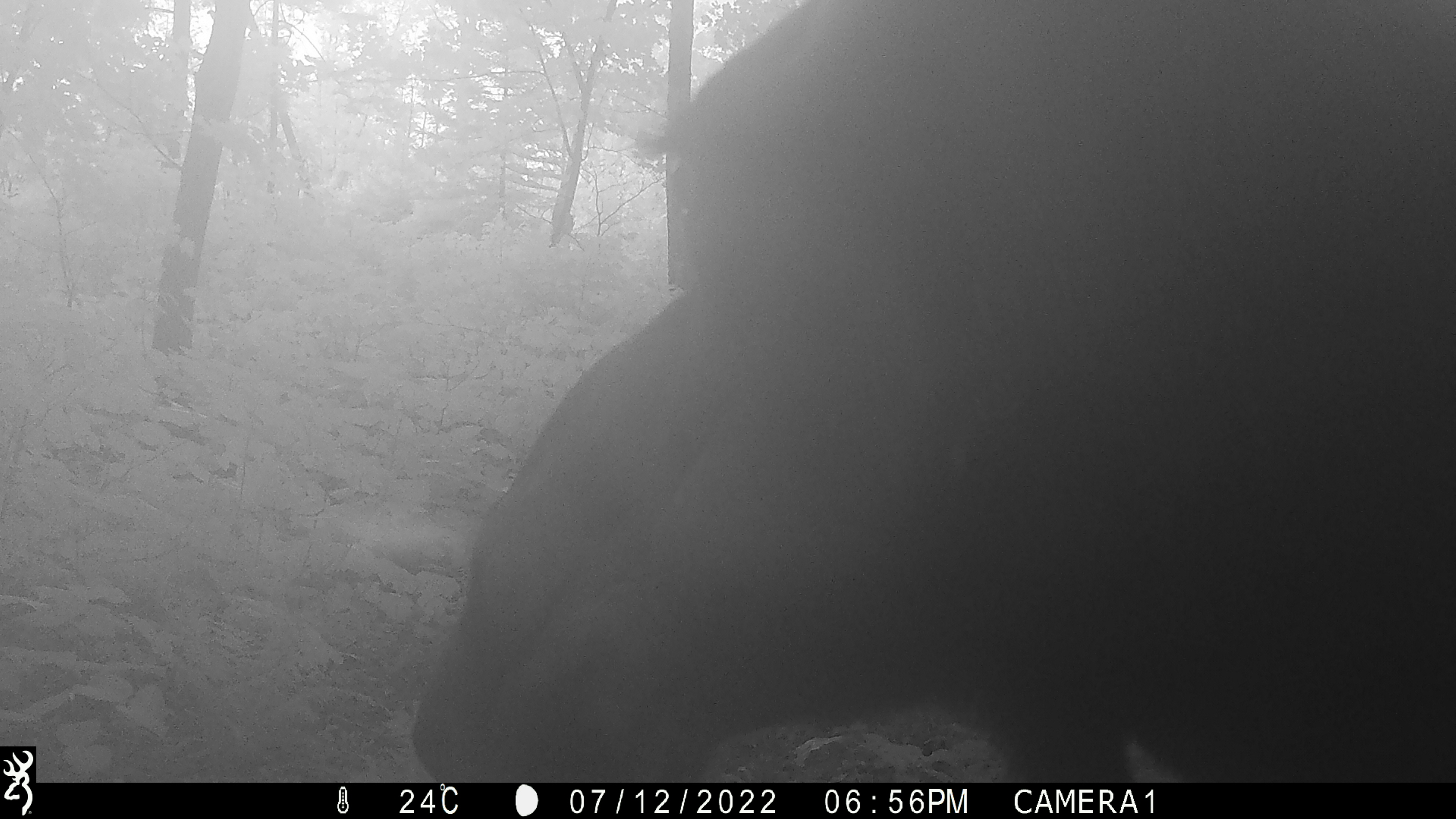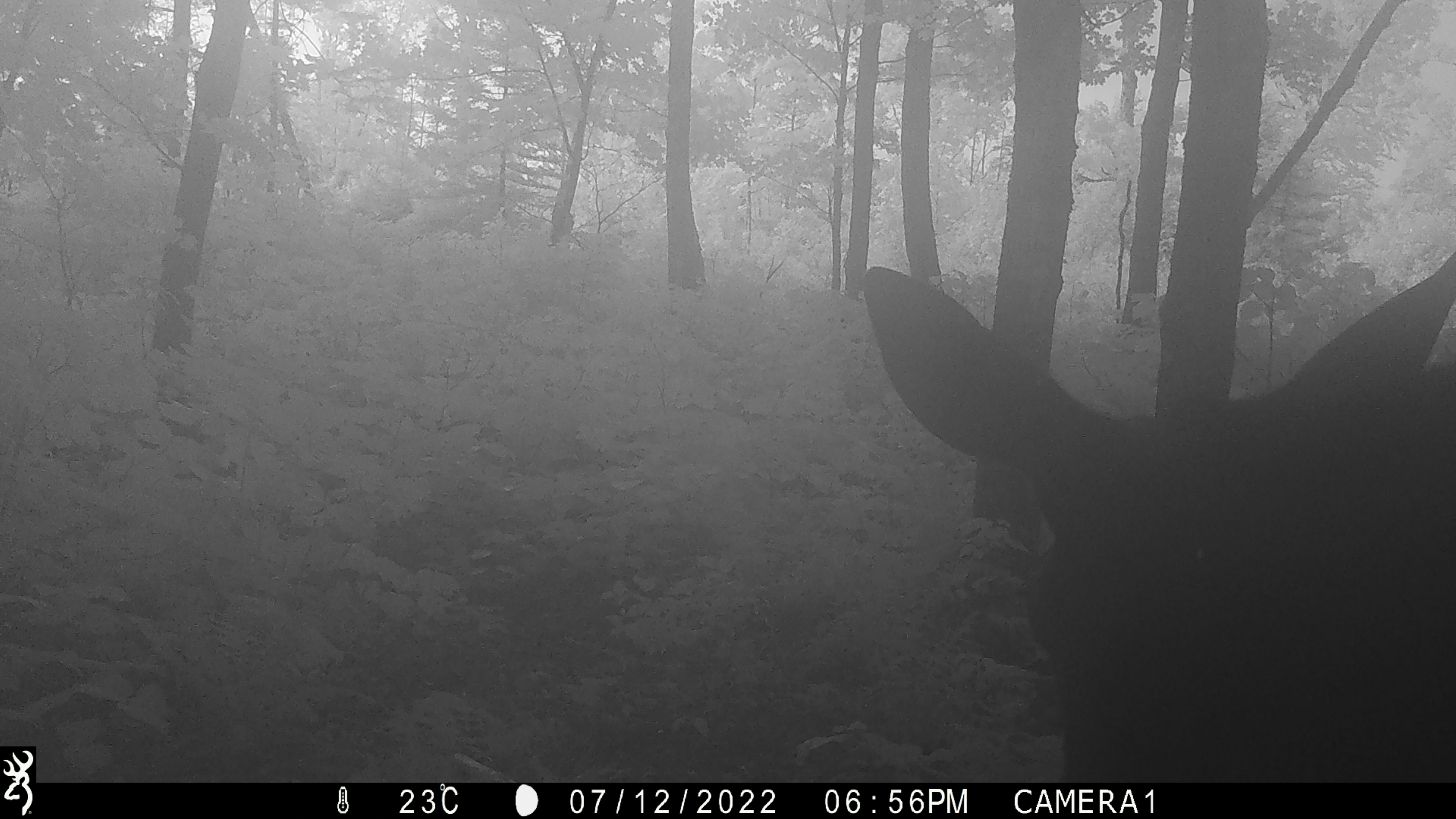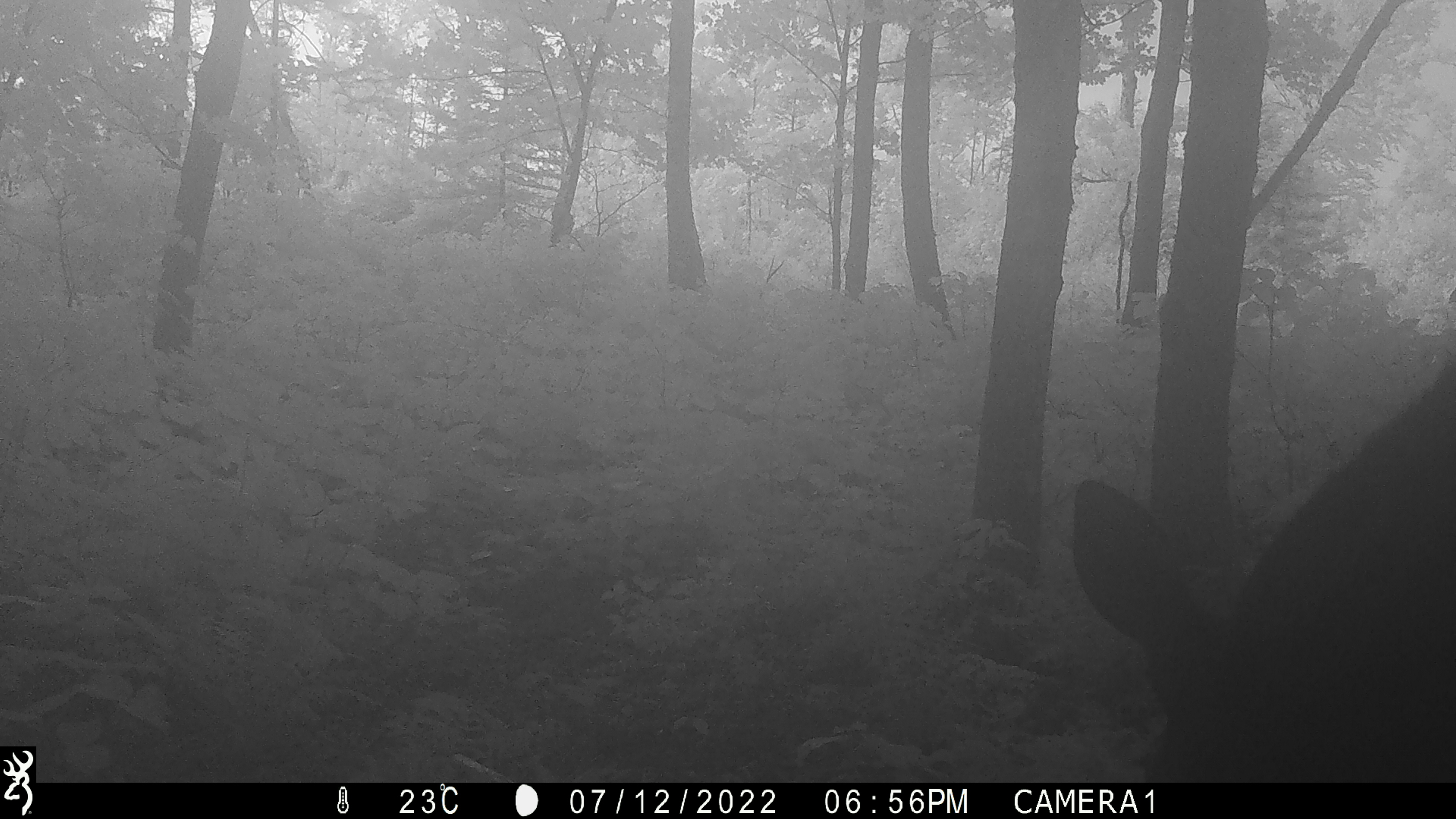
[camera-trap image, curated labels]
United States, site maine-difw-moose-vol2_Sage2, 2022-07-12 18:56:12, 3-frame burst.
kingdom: Animalia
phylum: Chordata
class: Mammalia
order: Artiodactyla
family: Cervidae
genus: Alces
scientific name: Alces alces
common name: moose